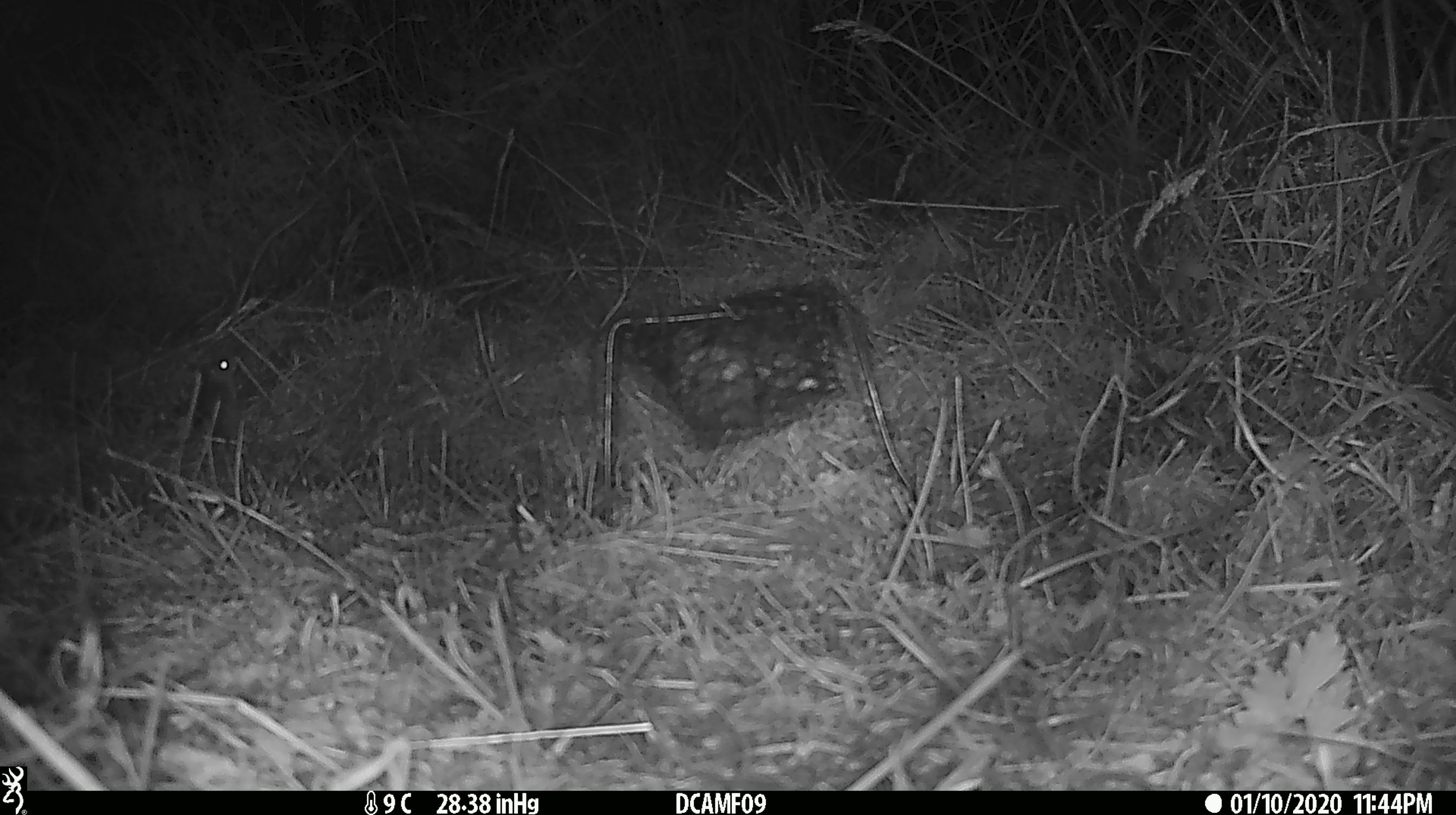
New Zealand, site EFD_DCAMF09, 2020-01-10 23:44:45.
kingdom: Animalia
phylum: Chordata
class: Mammalia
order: Rodentia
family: Muridae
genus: Mus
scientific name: Mus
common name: mouse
Mouse (Mus).